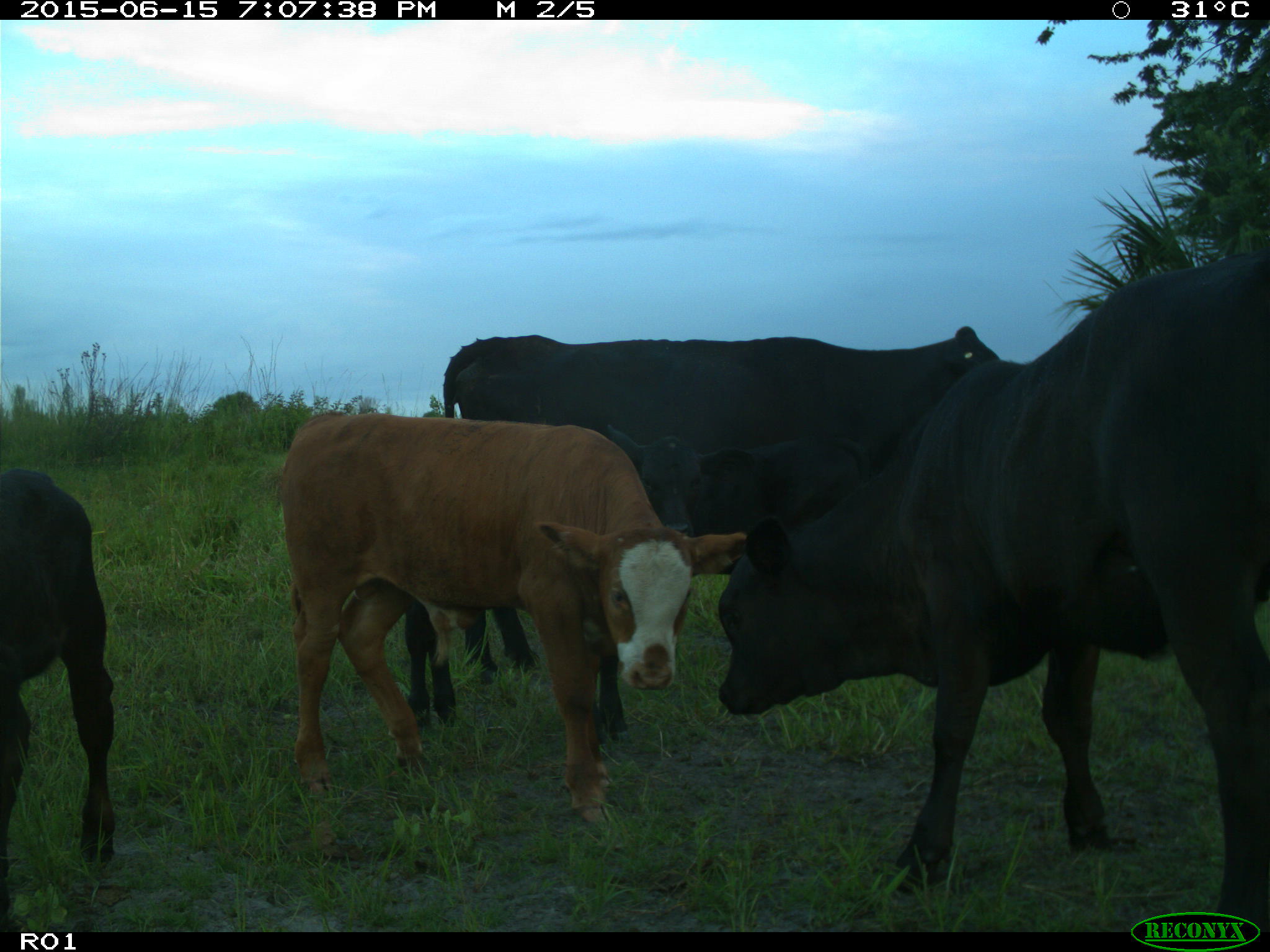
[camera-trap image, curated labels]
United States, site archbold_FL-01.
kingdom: Animalia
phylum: Chordata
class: Mammalia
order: Artiodactyla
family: Bovidae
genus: Bos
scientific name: Bos taurus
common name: domestic cow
Bos taurus (domestic cow).